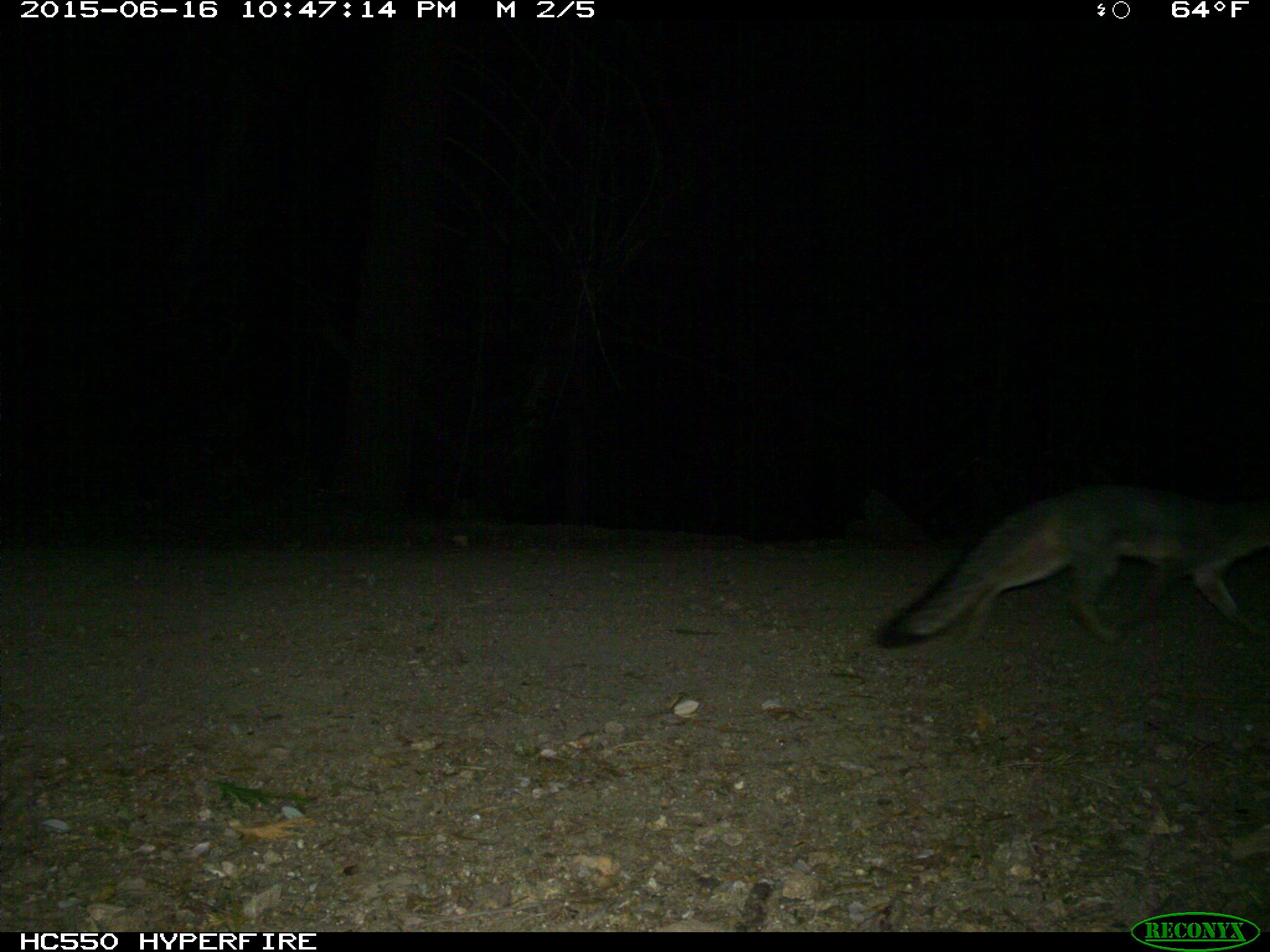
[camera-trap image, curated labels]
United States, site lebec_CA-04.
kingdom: Animalia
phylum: Chordata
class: Mammalia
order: Carnivora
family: Canidae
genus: Urocyon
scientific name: Urocyon cinereoargenteus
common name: gray fox